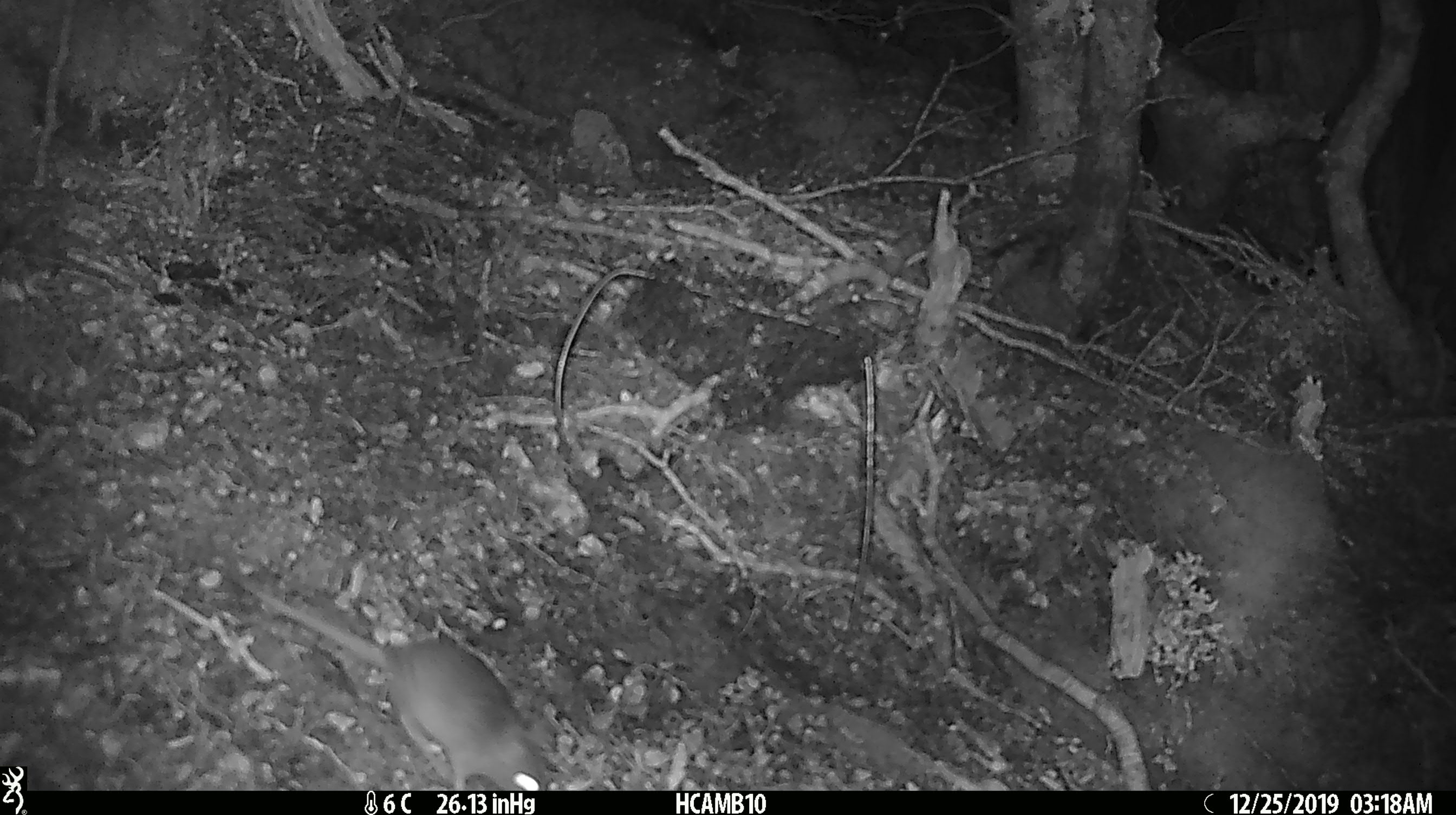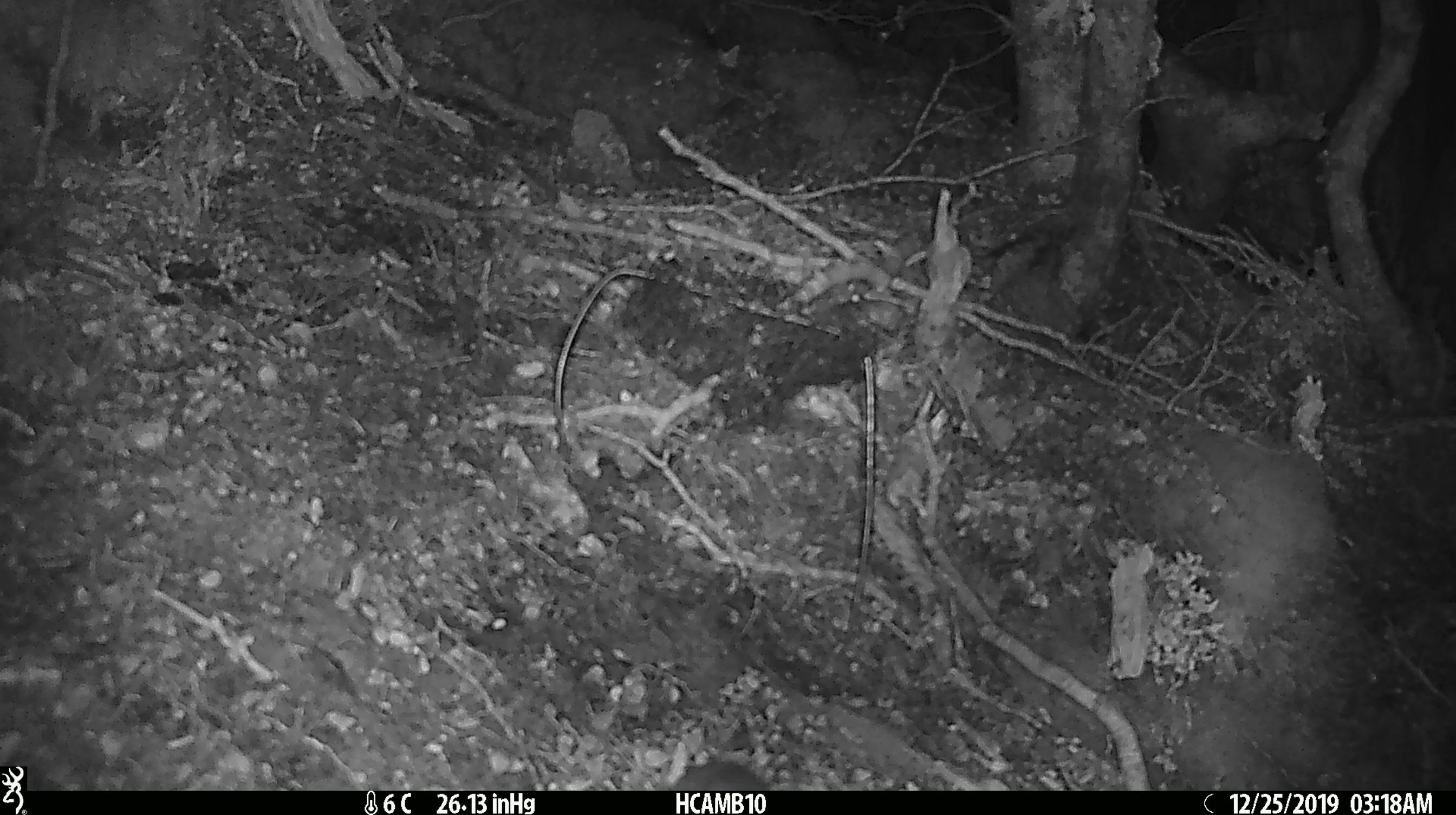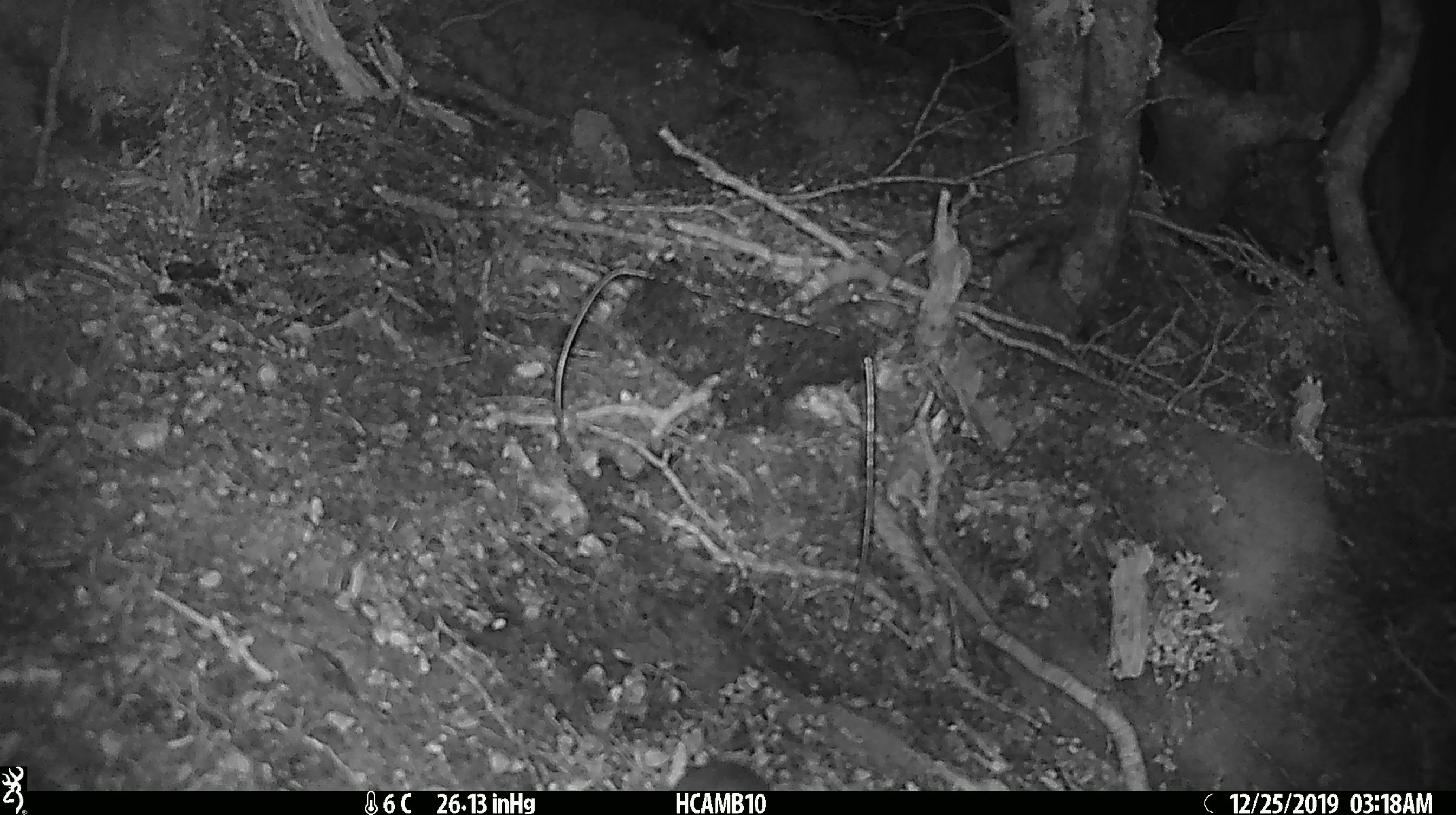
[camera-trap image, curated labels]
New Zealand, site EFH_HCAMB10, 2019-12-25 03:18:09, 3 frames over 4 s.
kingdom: Animalia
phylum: Chordata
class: Mammalia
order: Rodentia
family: Muridae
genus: Mus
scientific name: Mus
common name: mouse